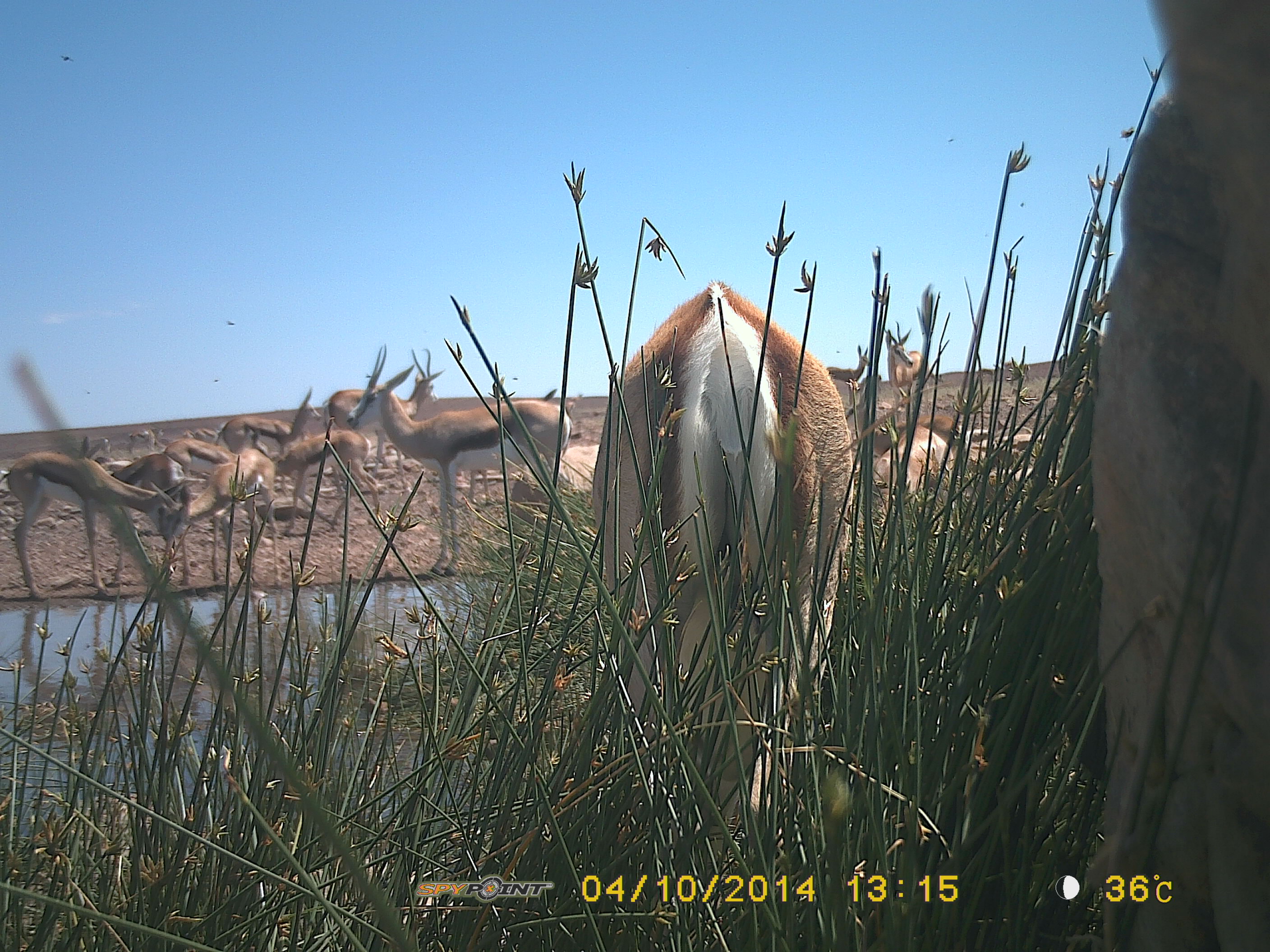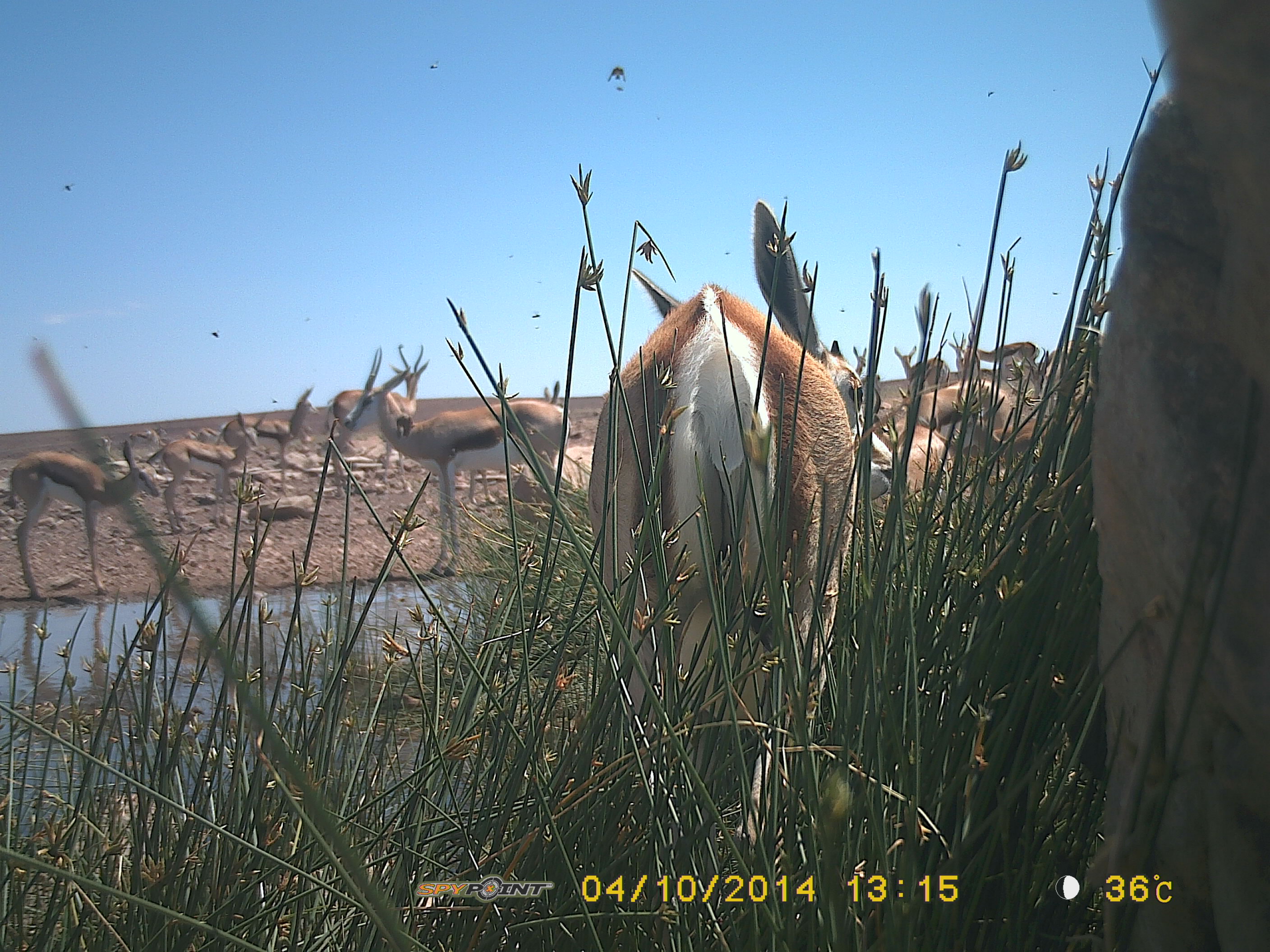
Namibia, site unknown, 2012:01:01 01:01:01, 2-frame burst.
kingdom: Animalia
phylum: Chordata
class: Mammalia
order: Artiodactyla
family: Bovidae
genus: Antidorcas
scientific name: Antidorcas marsupialis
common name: springbok